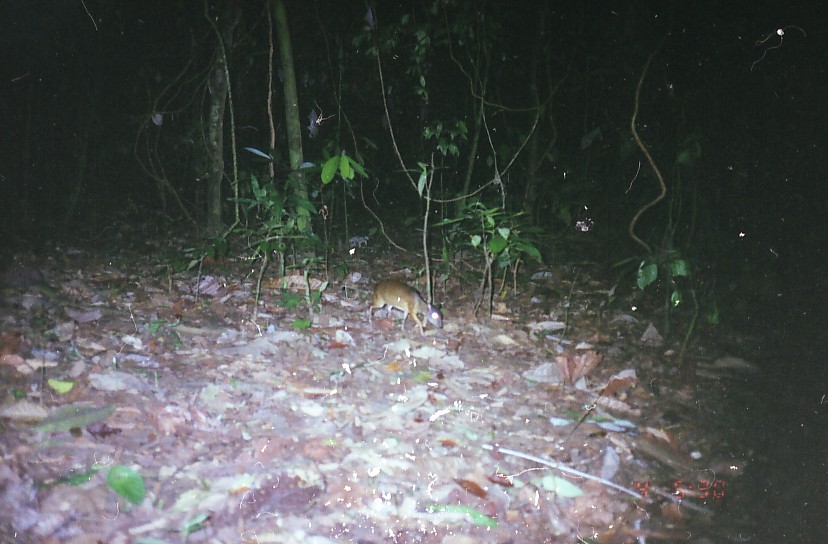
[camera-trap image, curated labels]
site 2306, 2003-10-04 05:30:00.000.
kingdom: Animalia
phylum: Chordata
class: Mammalia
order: Artiodactyla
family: Tragulidae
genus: Tragulus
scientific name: Tragulus javanicus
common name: javan chevrotain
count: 1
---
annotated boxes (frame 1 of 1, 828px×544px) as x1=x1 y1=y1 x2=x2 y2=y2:
tragulus javanicus: x1=368 y1=279 x2=442 y2=336